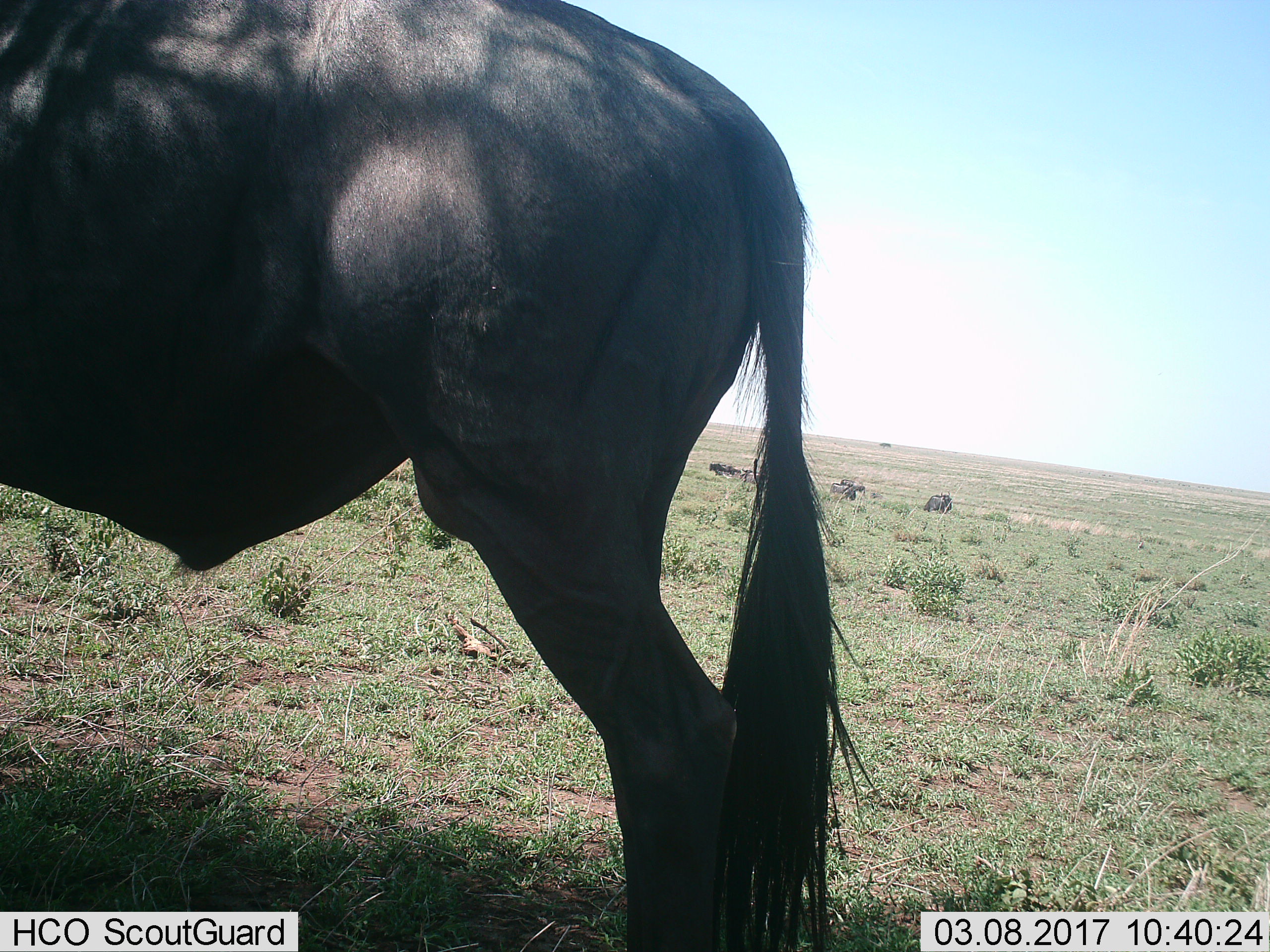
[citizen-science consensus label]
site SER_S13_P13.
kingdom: Animalia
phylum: Chordata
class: Mammalia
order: Artiodactyla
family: Bovidae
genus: Connochaetes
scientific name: Connochaetes taurinus taurinus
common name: blue wildebeest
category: wildebeestblue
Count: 3.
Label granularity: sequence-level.